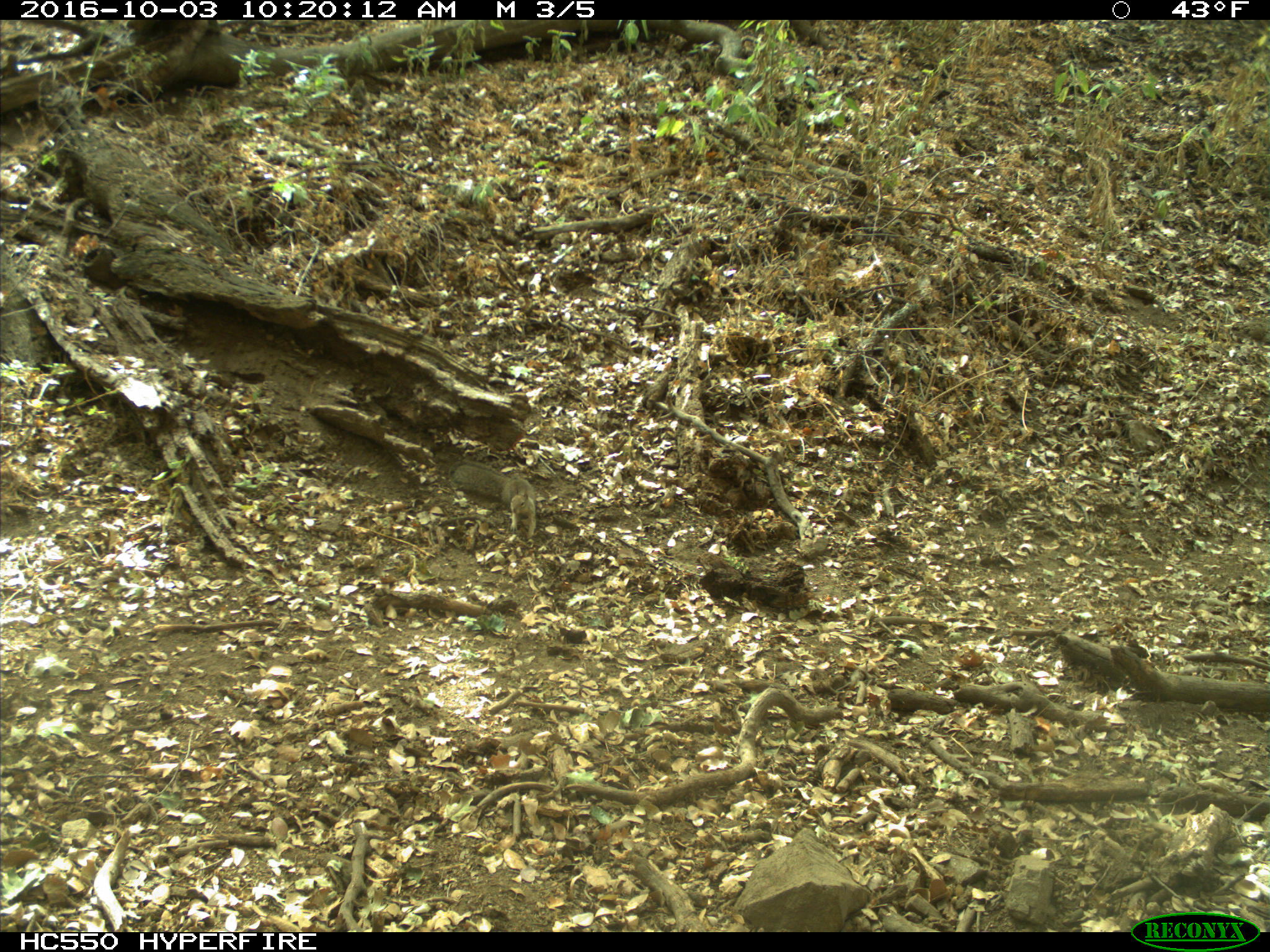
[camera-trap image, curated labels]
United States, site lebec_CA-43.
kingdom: Animalia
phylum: Chordata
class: Mammalia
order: Rodentia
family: Sciuridae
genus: Otospermophilus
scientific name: Otospermophilus beecheyi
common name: california ground squirrel